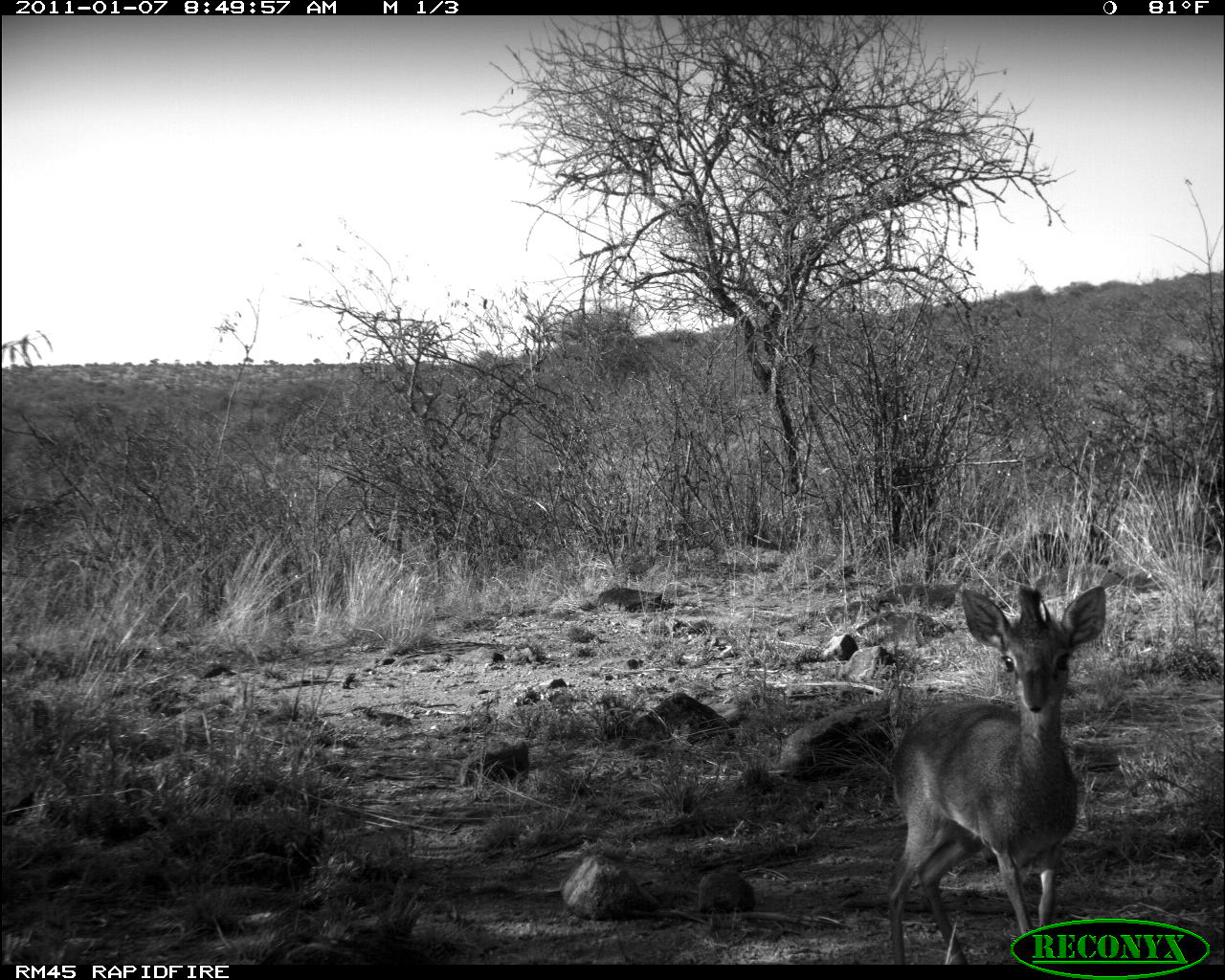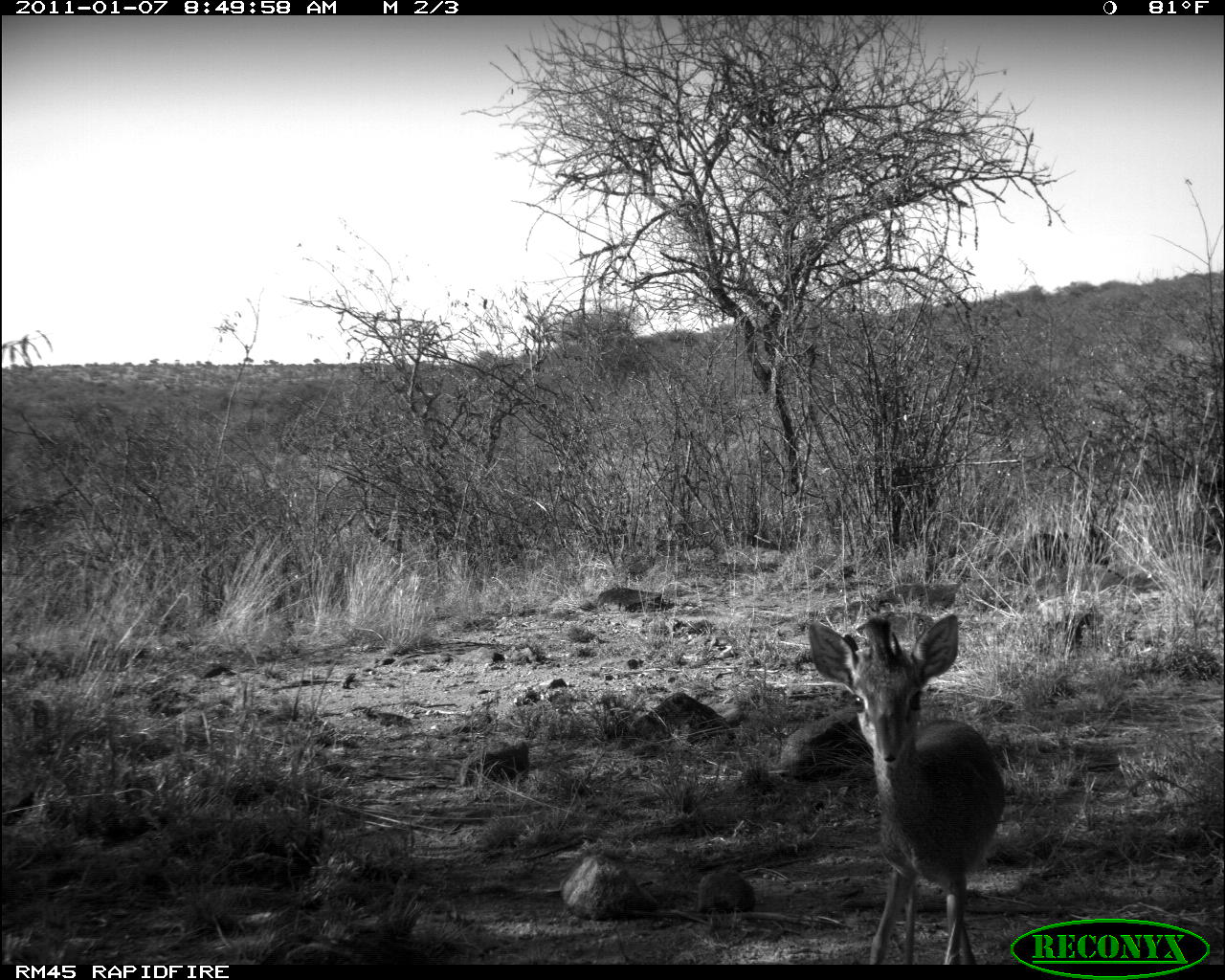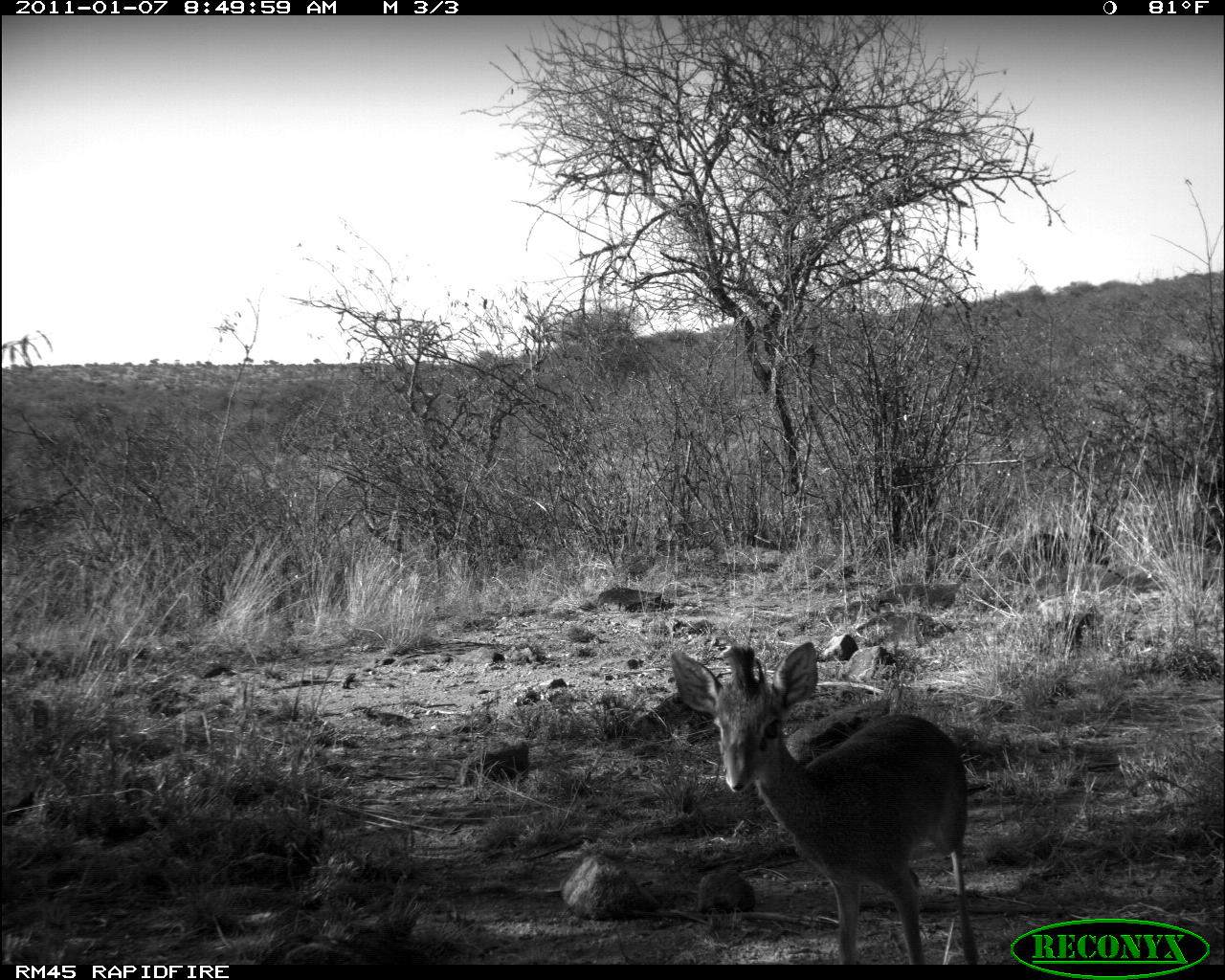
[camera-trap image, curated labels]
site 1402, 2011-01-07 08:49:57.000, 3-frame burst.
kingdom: Animalia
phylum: Chordata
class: Mammalia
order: Artiodactyla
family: Bovidae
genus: Madoqua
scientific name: Madoqua guentheri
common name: günther's dik-dik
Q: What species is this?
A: Madoqua guentheri (günther's dik-dik).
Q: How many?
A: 1.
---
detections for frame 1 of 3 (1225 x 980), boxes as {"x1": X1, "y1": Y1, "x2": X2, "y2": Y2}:
madoqua guentheri: {"x1": 883, "y1": 580, "x2": 1106, "y2": 964}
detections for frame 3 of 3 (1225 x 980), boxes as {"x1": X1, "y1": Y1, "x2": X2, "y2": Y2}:
madoqua guentheri: {"x1": 668, "y1": 639, "x2": 979, "y2": 965}